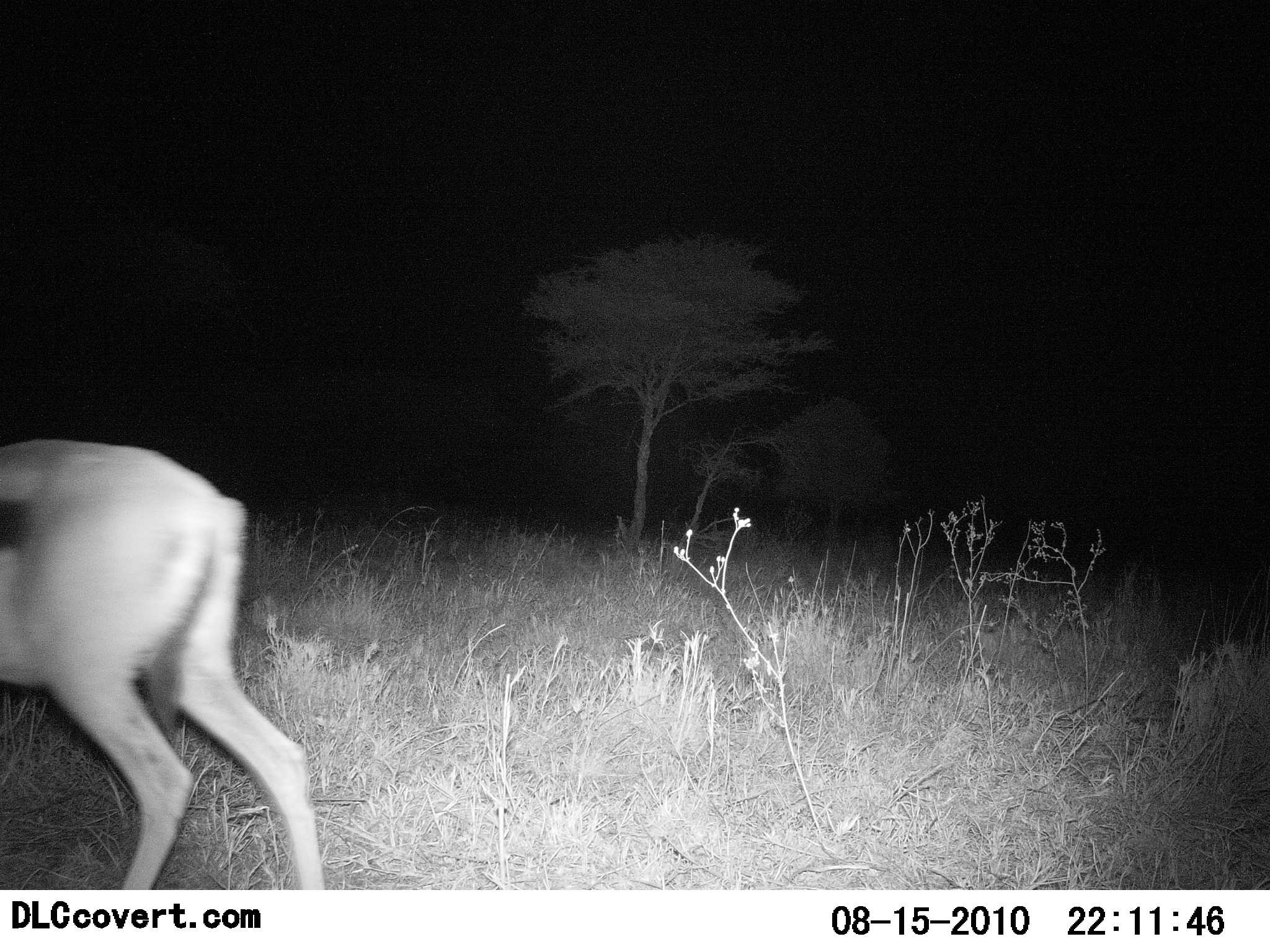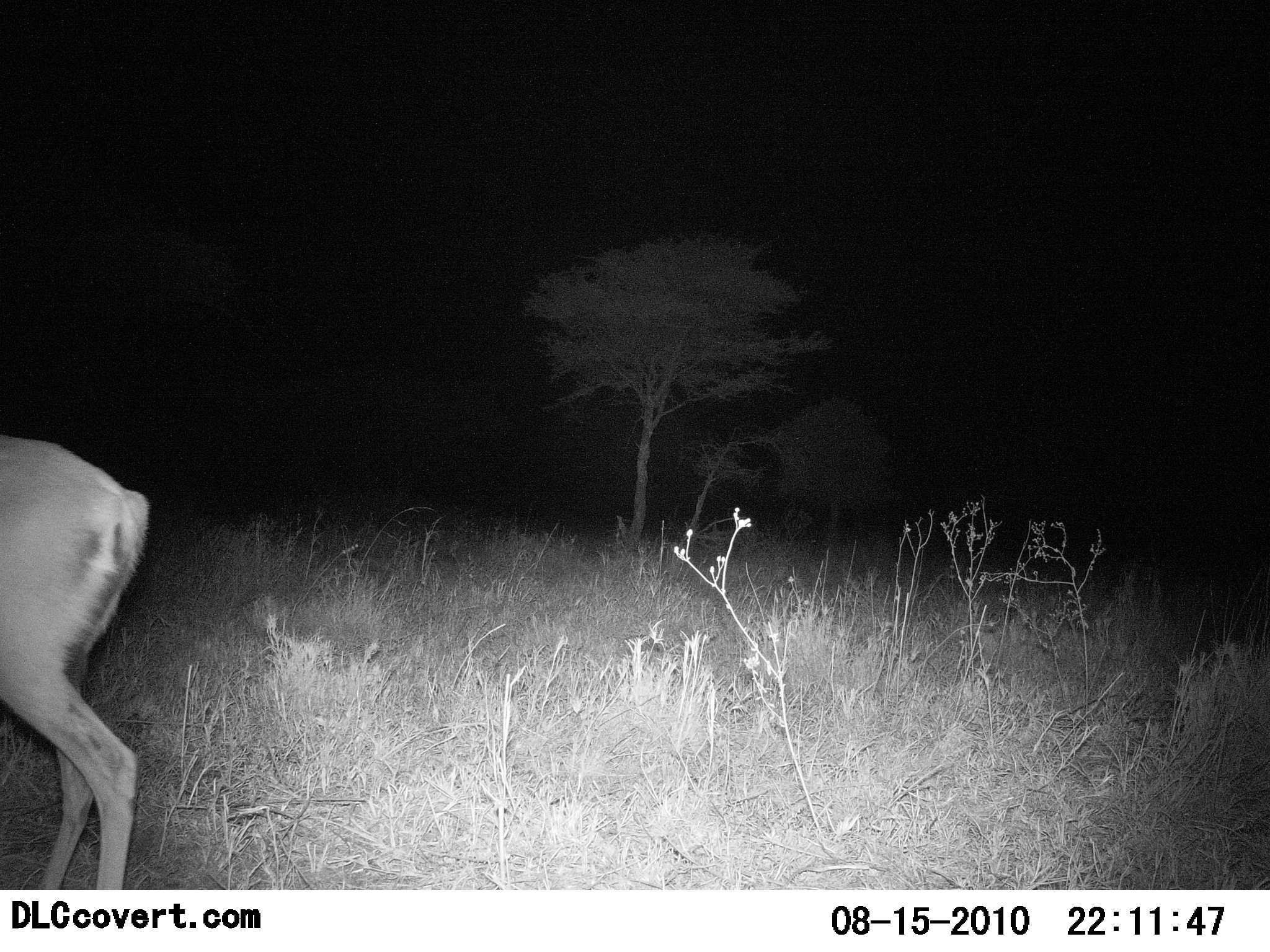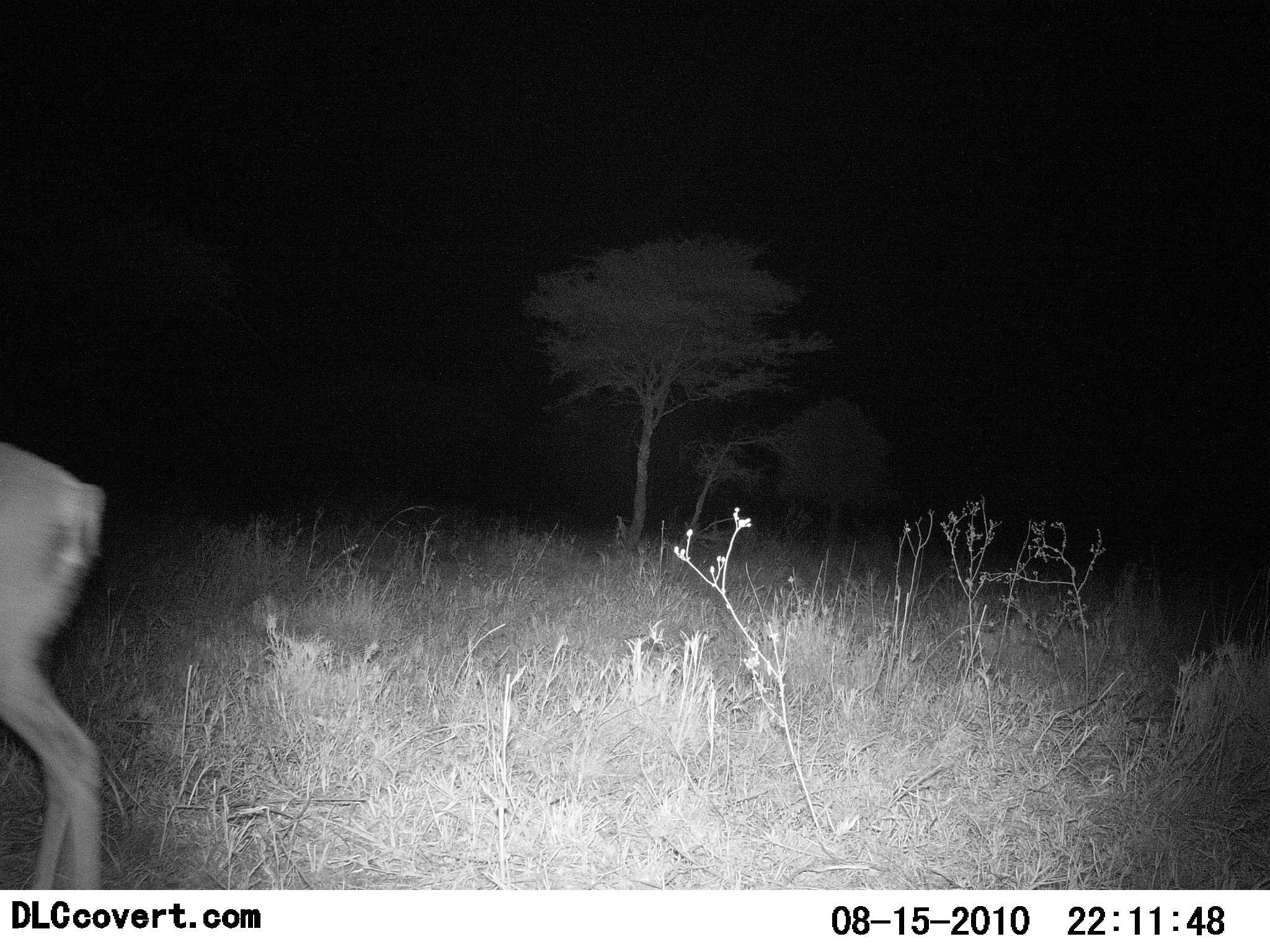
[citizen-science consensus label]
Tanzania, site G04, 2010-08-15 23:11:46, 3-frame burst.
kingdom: Animalia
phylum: Chordata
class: Mammalia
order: Artiodactyla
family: Bovidae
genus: Eudorcas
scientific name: Eudorcas thomsonii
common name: thomson's gazelle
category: gazellethomsons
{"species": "gazellethomsons (thomson's gazelle) (Eudorcas thomsonii)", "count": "1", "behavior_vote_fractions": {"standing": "7%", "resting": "0%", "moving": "100%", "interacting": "0%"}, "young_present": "0%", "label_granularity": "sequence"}